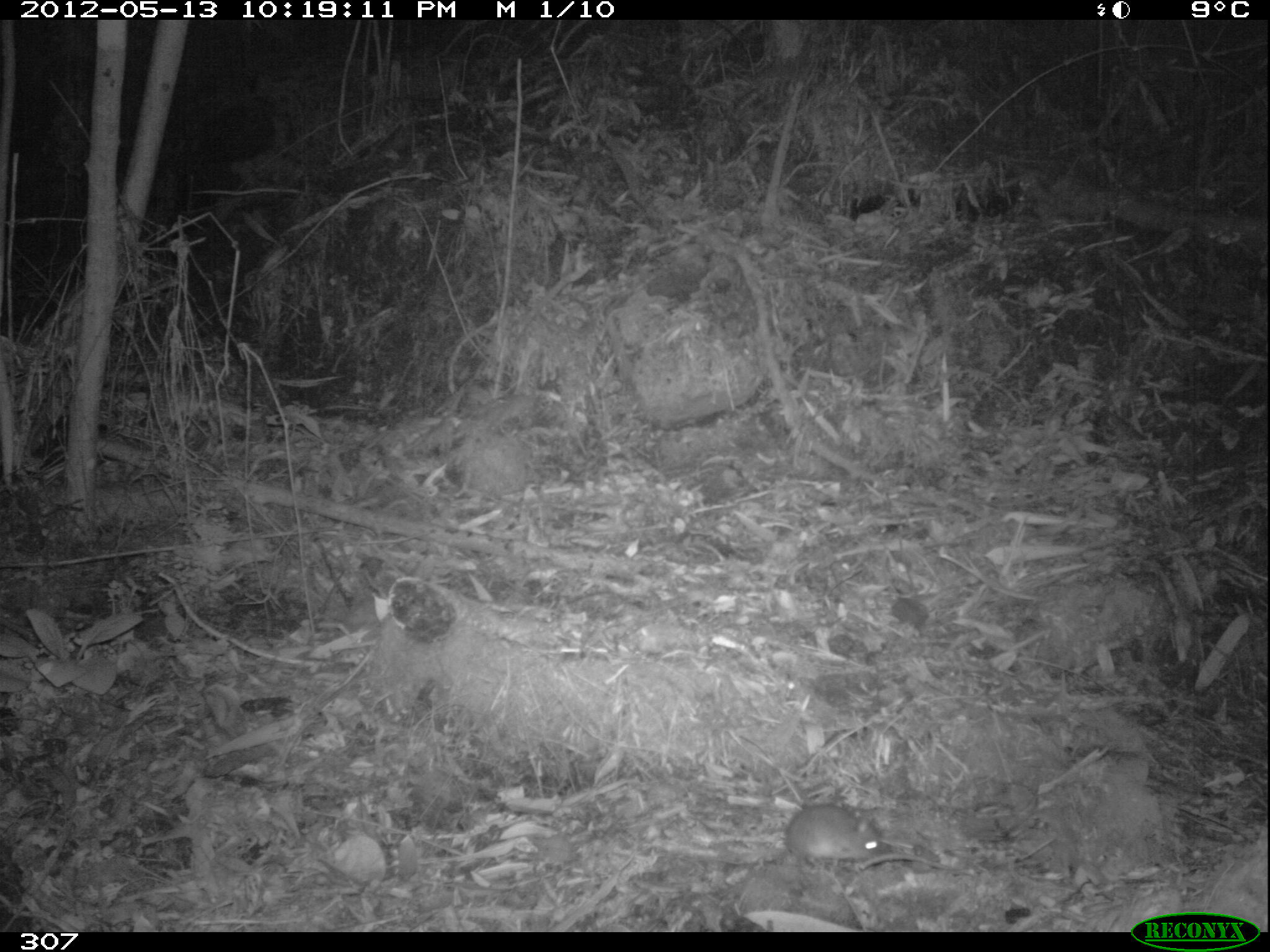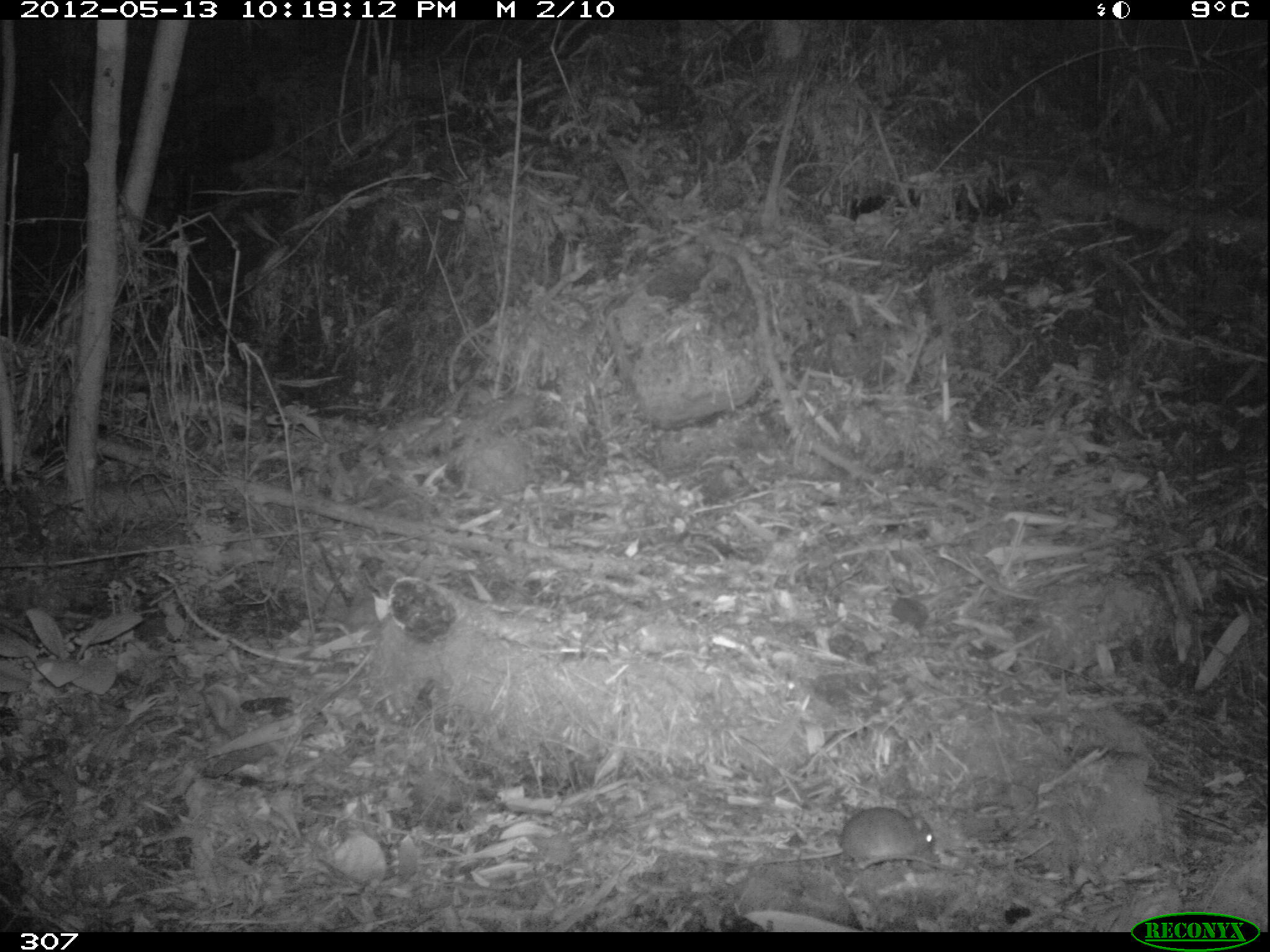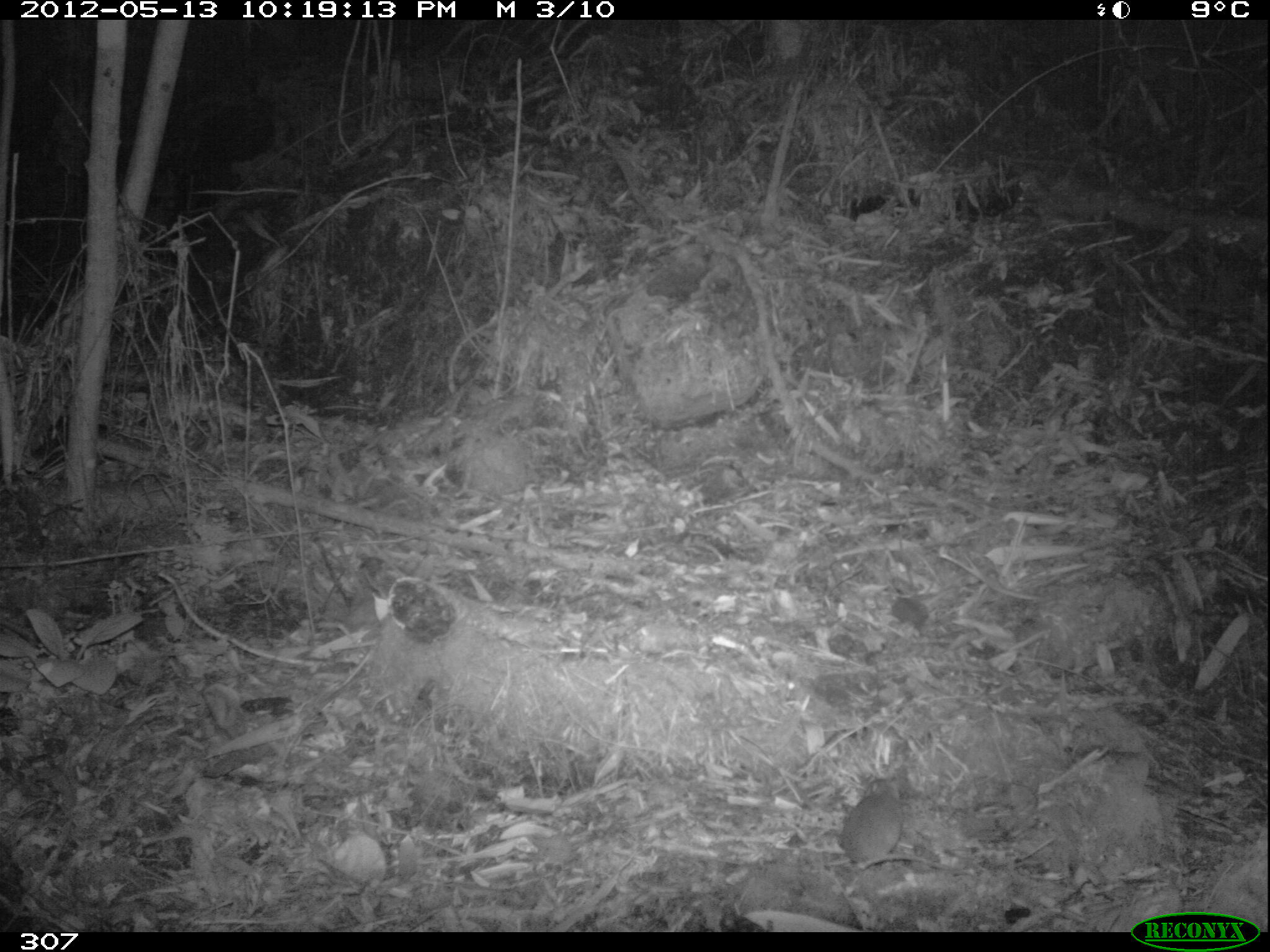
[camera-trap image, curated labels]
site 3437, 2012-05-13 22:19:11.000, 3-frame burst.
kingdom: Animalia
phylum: Chordata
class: Mammalia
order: Rodentia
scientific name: Rodentia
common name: rodents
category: unknown rodent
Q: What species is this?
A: Unknown rodent (rodents) (Rodentia).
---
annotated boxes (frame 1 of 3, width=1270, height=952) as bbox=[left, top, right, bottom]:
unknown rodent: bbox=[783, 806, 964, 872]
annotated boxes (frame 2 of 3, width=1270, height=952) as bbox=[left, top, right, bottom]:
unknown rodent: bbox=[727, 806, 938, 864]